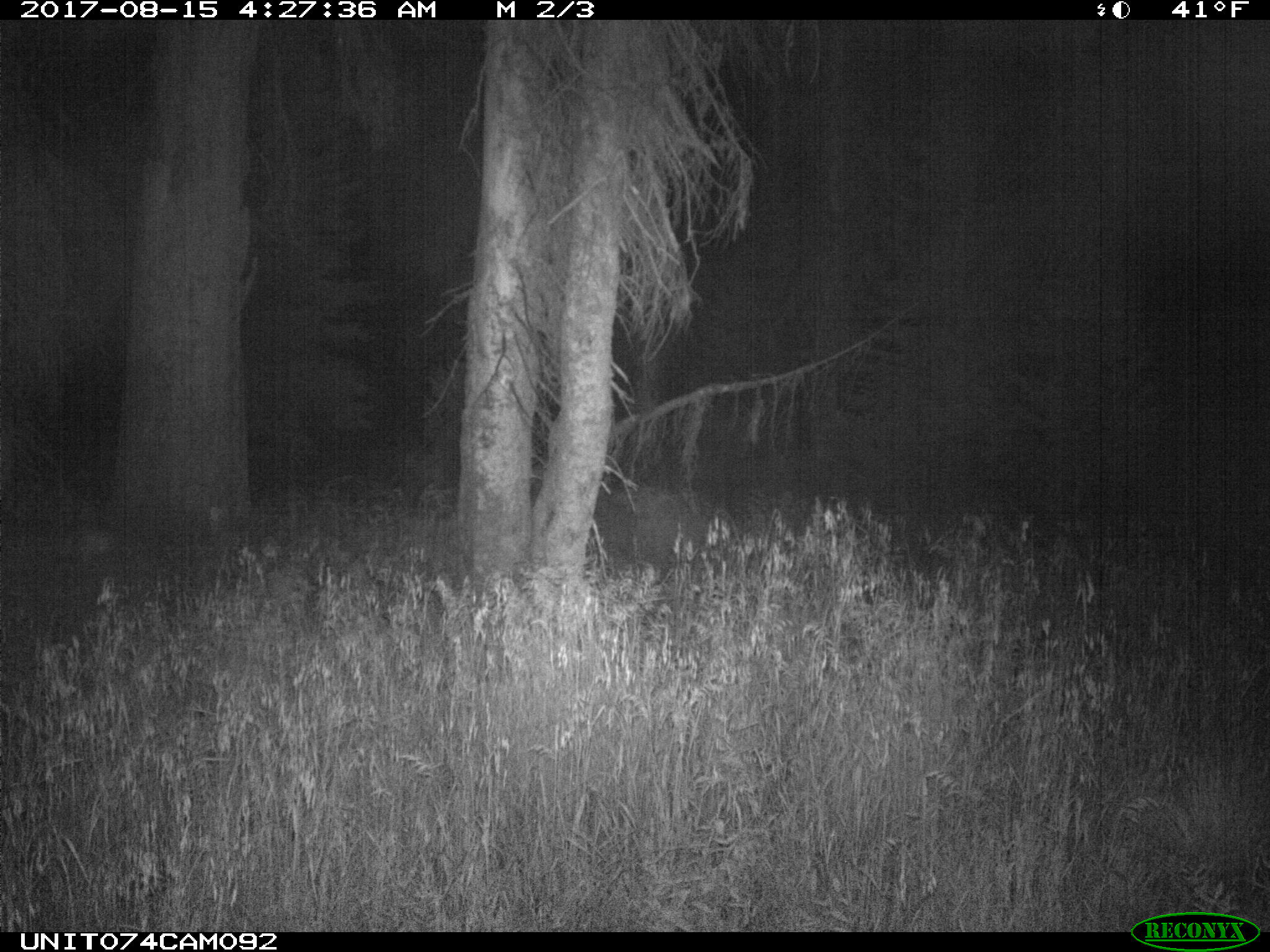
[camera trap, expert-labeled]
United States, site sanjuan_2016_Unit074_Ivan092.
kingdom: Animalia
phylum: Chordata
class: Mammalia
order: Artiodactyla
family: Cervidae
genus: Odocoileus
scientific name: Odocoileus hemionus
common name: mule deer